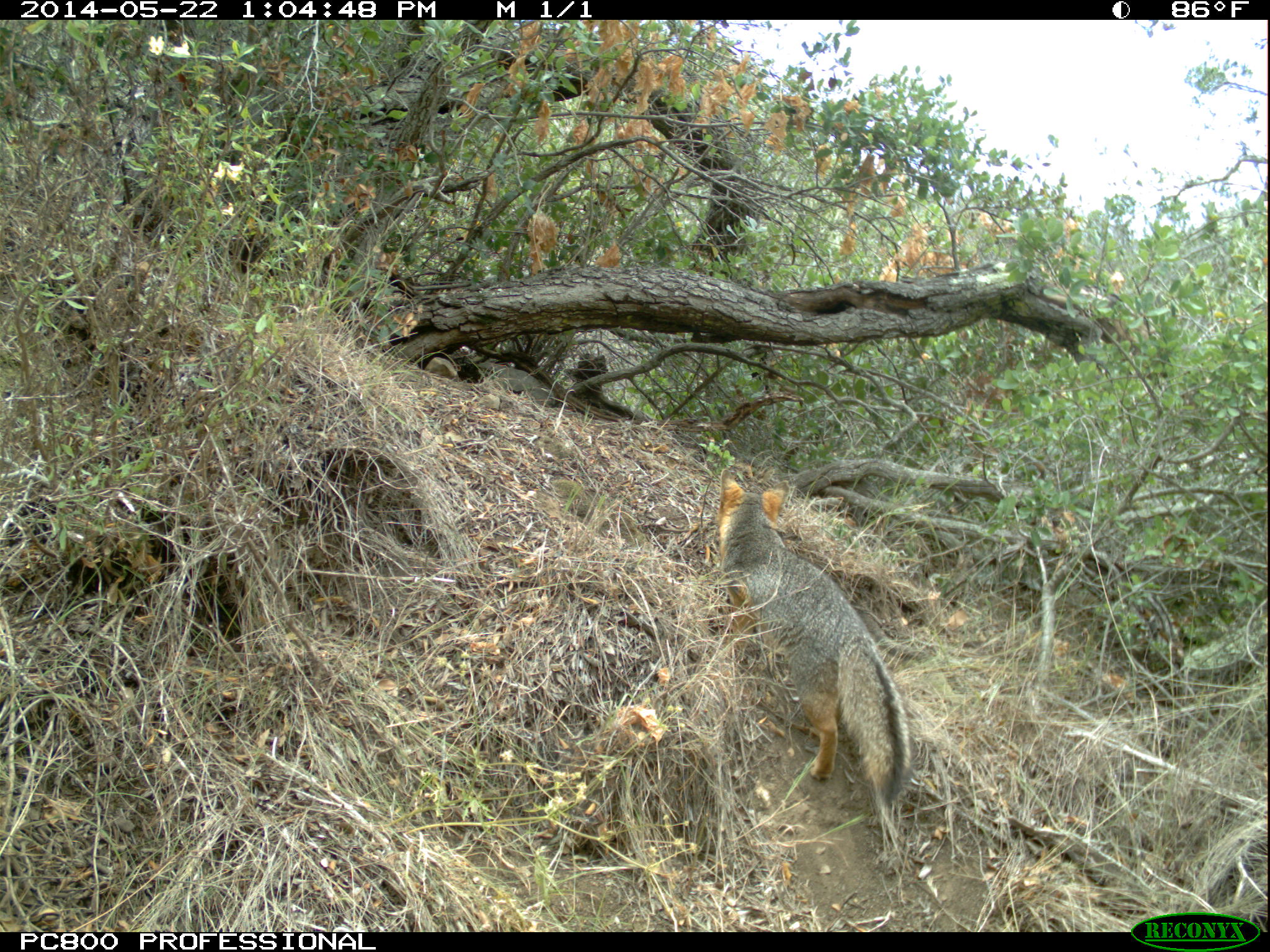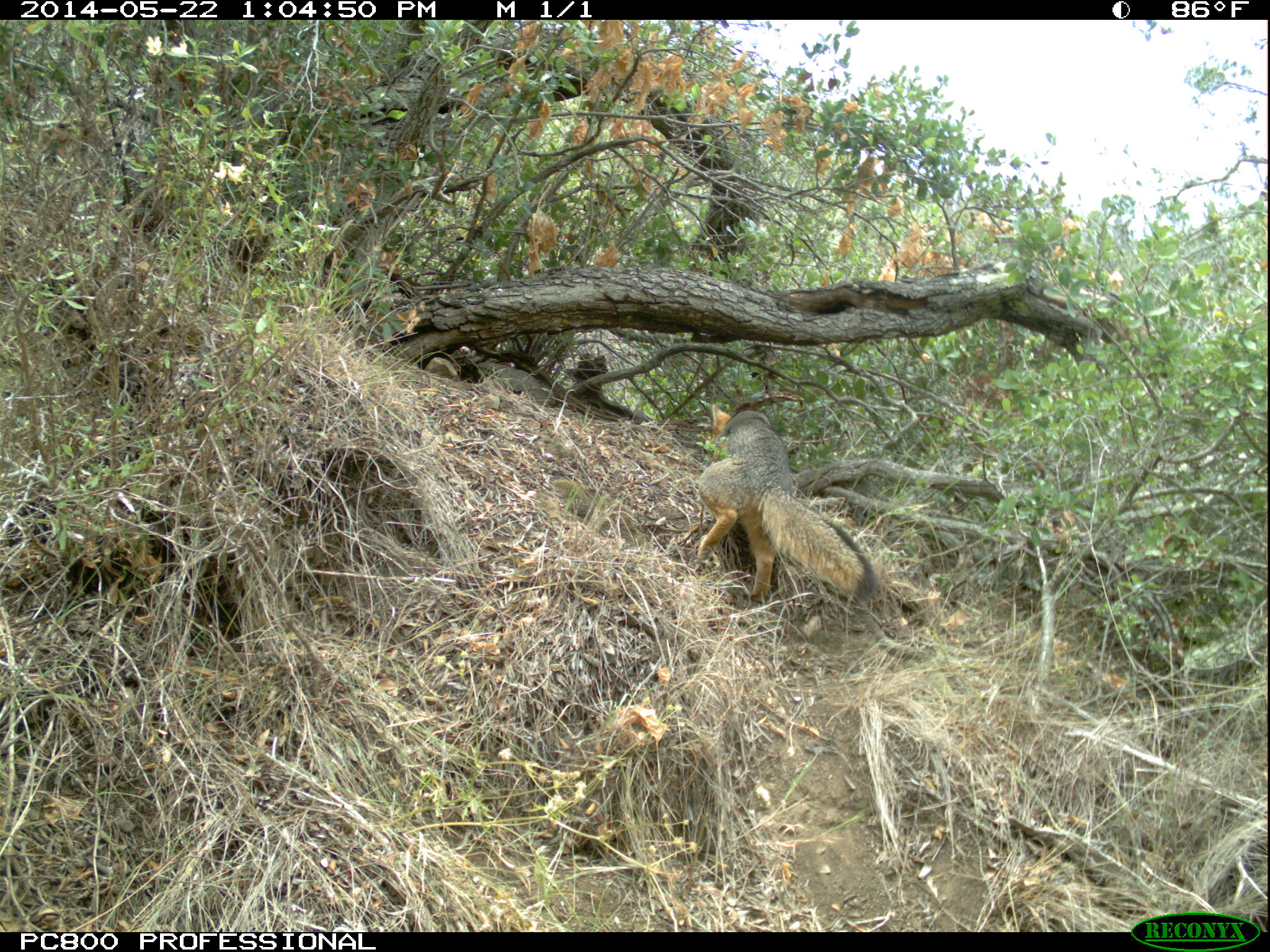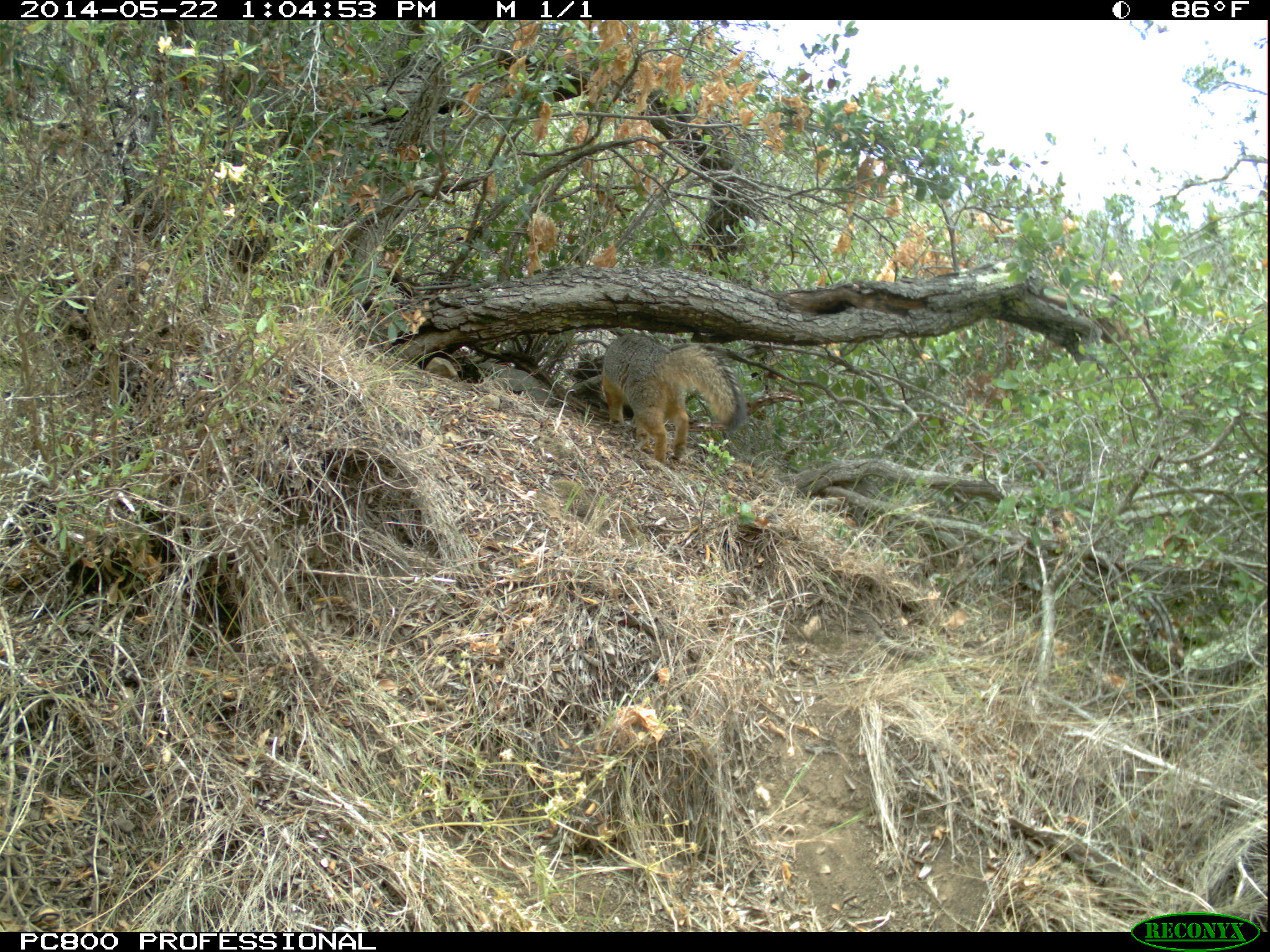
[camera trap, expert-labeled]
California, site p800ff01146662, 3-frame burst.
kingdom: Animalia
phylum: Chordata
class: Mammalia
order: Carnivora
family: Canidae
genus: Urocyon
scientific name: Urocyon littoralis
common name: island fox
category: fox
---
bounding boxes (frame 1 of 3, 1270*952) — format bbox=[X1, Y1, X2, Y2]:
fox: bbox=[717, 468, 915, 805]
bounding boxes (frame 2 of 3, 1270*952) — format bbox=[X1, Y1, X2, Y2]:
fox: bbox=[695, 403, 884, 606]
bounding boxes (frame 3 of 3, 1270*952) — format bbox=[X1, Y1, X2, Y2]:
fox: bbox=[602, 333, 747, 462]